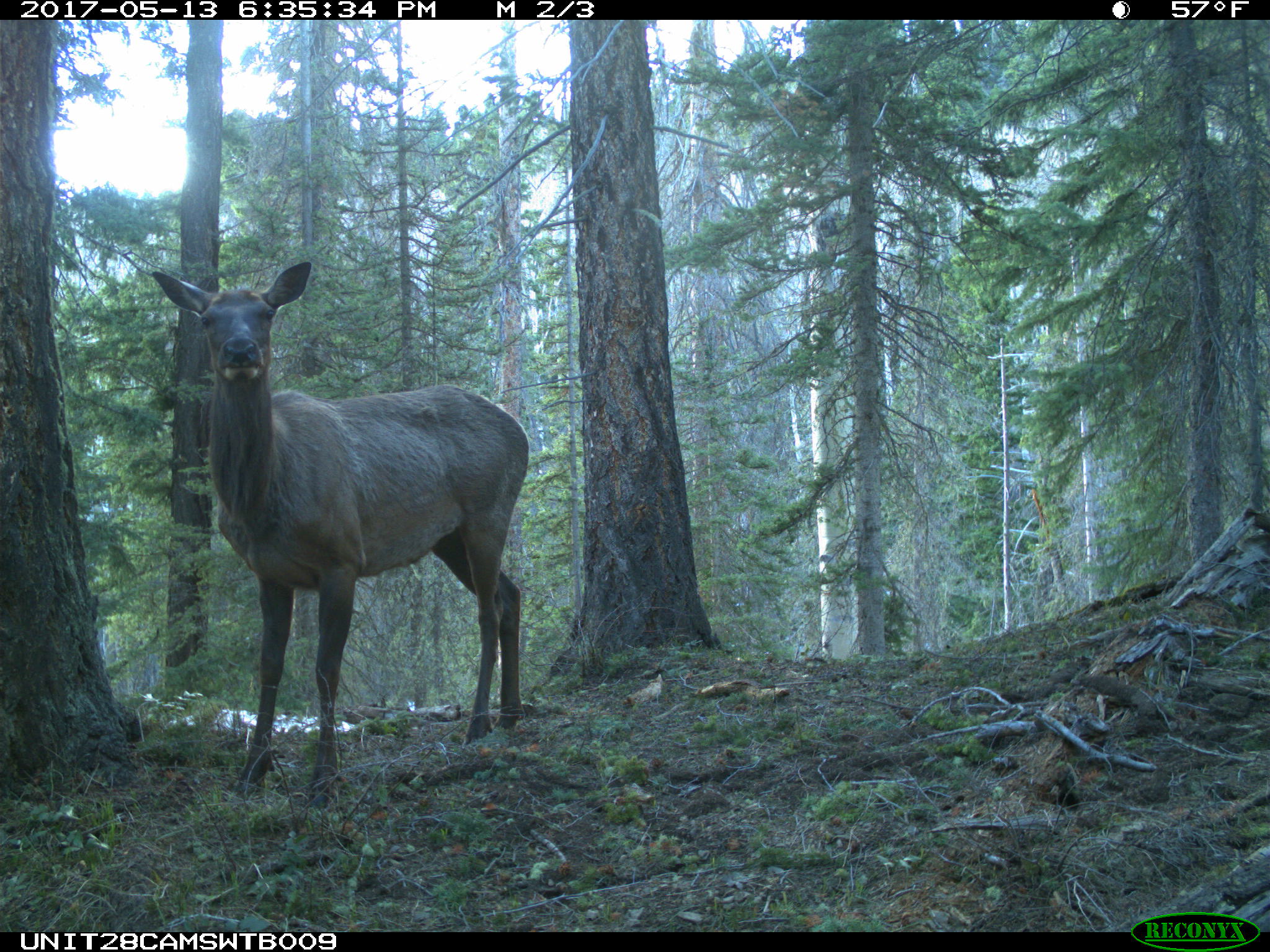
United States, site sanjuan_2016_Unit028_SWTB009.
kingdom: Animalia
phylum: Chordata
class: Mammalia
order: Artiodactyla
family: Cervidae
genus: Cervus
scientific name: Cervus elaphus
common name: red deer